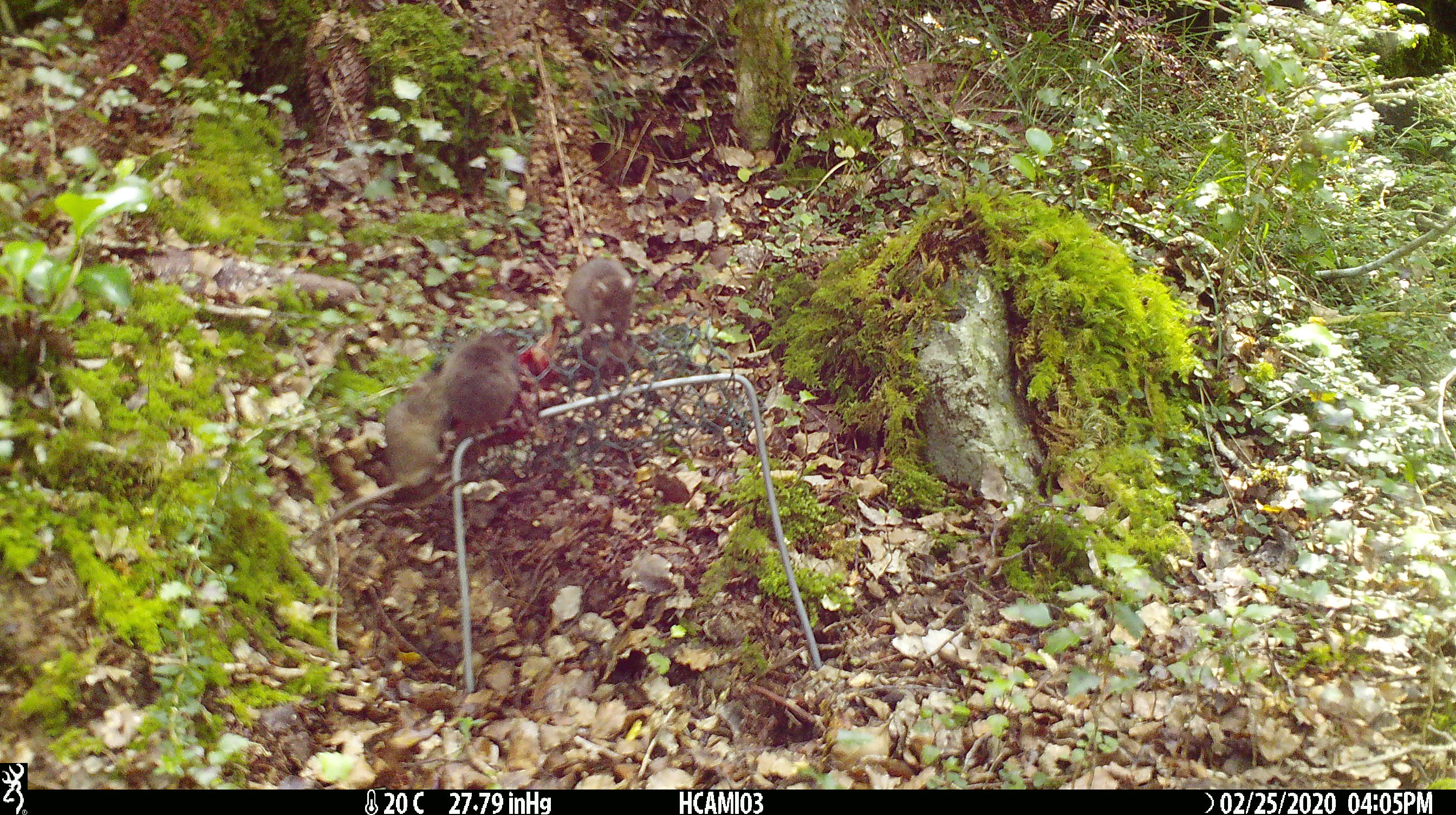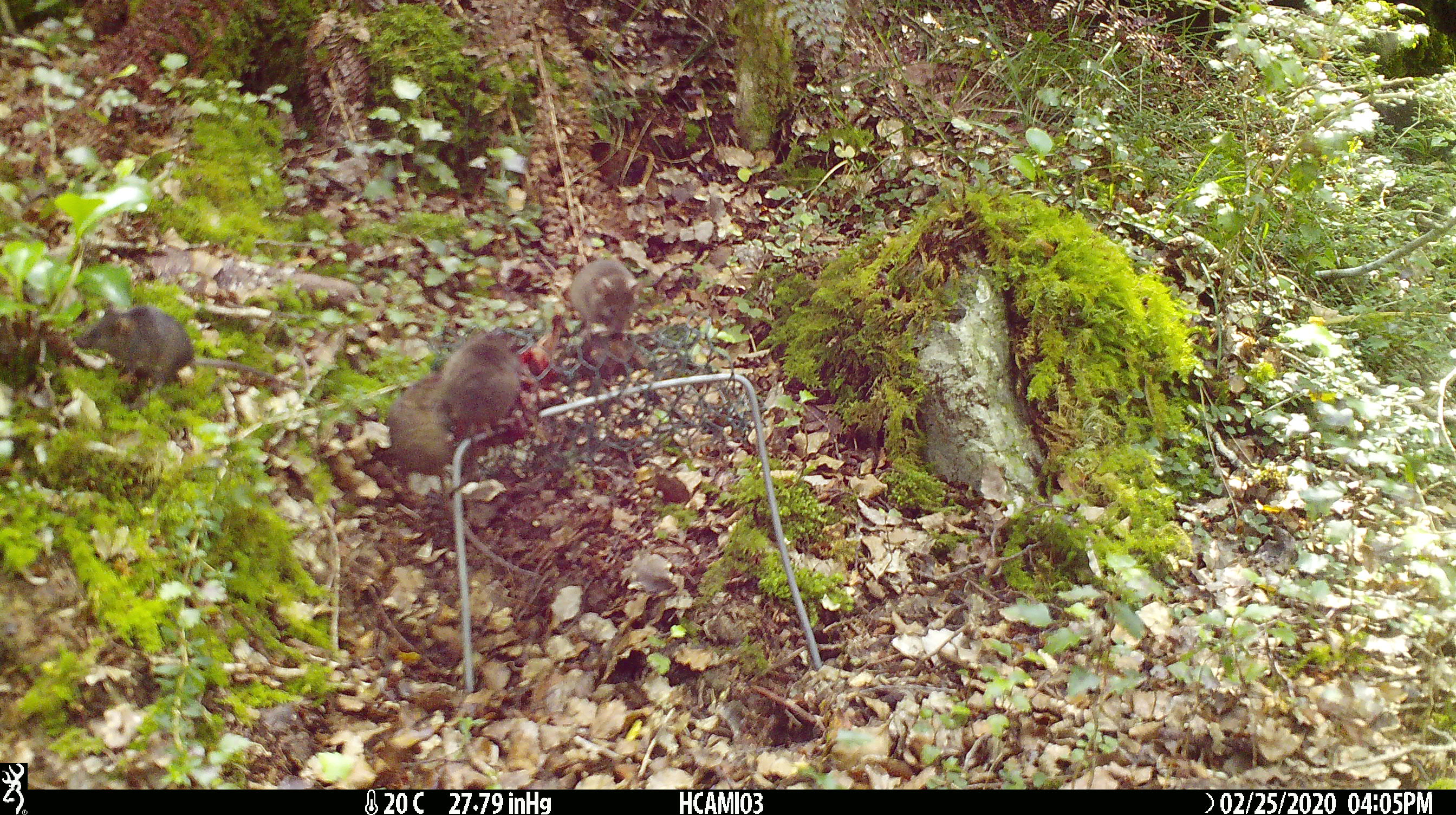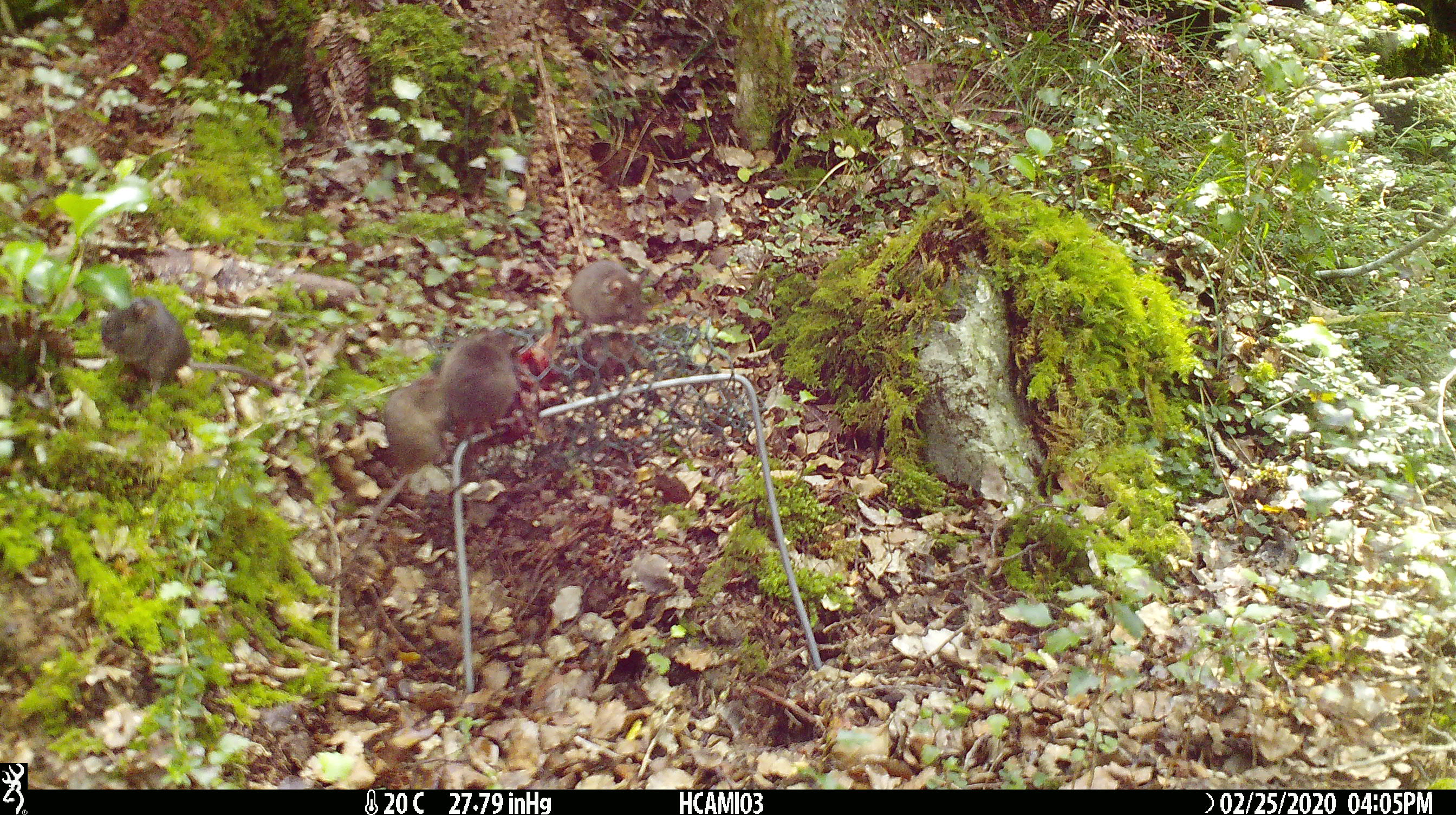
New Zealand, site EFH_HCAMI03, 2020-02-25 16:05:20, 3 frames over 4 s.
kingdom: Animalia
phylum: Chordata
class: Mammalia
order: Rodentia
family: Muridae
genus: Mus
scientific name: Mus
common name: mouse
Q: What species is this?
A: Mouse (Mus).